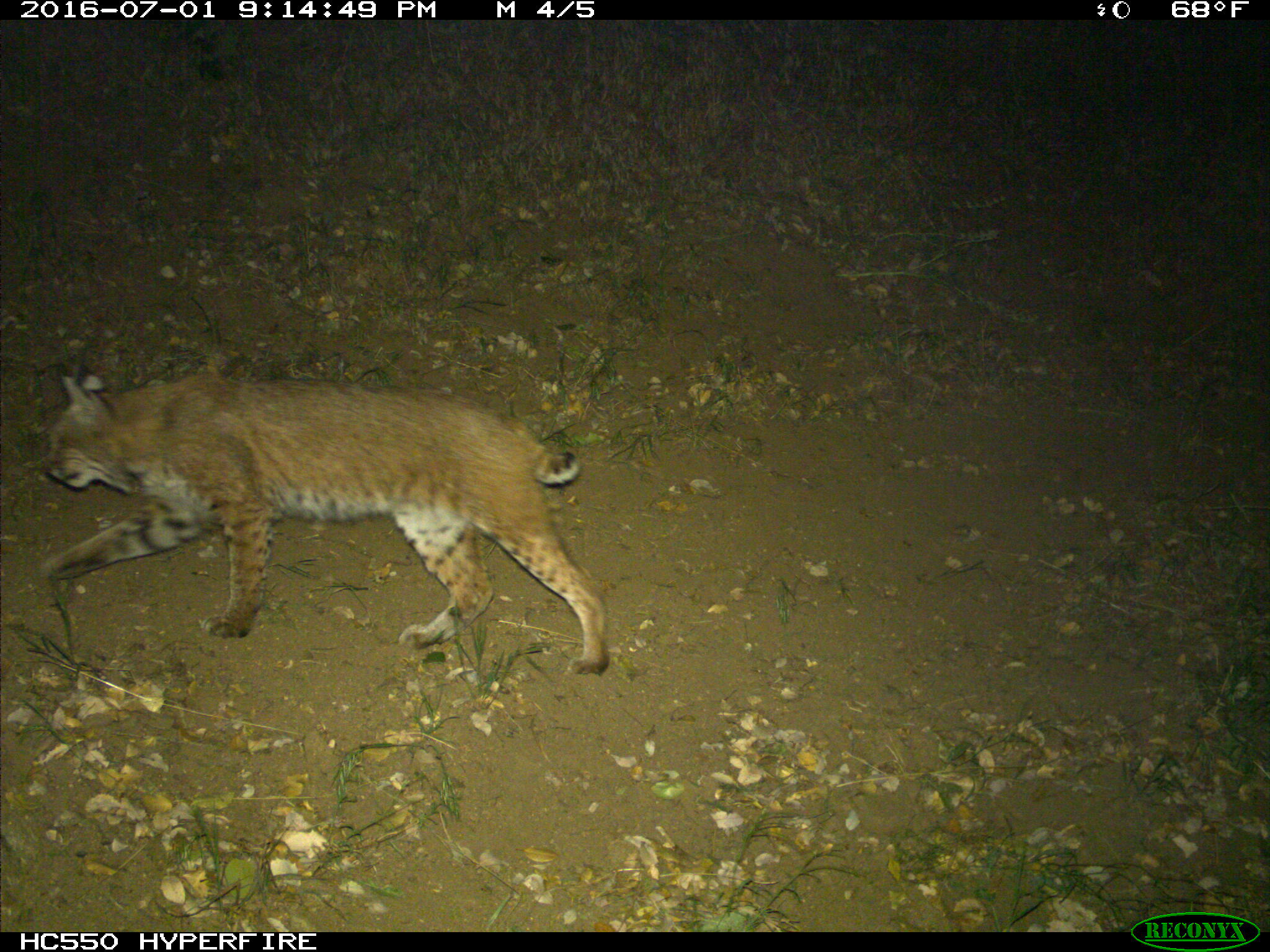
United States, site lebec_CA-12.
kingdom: Animalia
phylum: Chordata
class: Mammalia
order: Carnivora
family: Felidae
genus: Lynx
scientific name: Lynx rufus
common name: bobcat